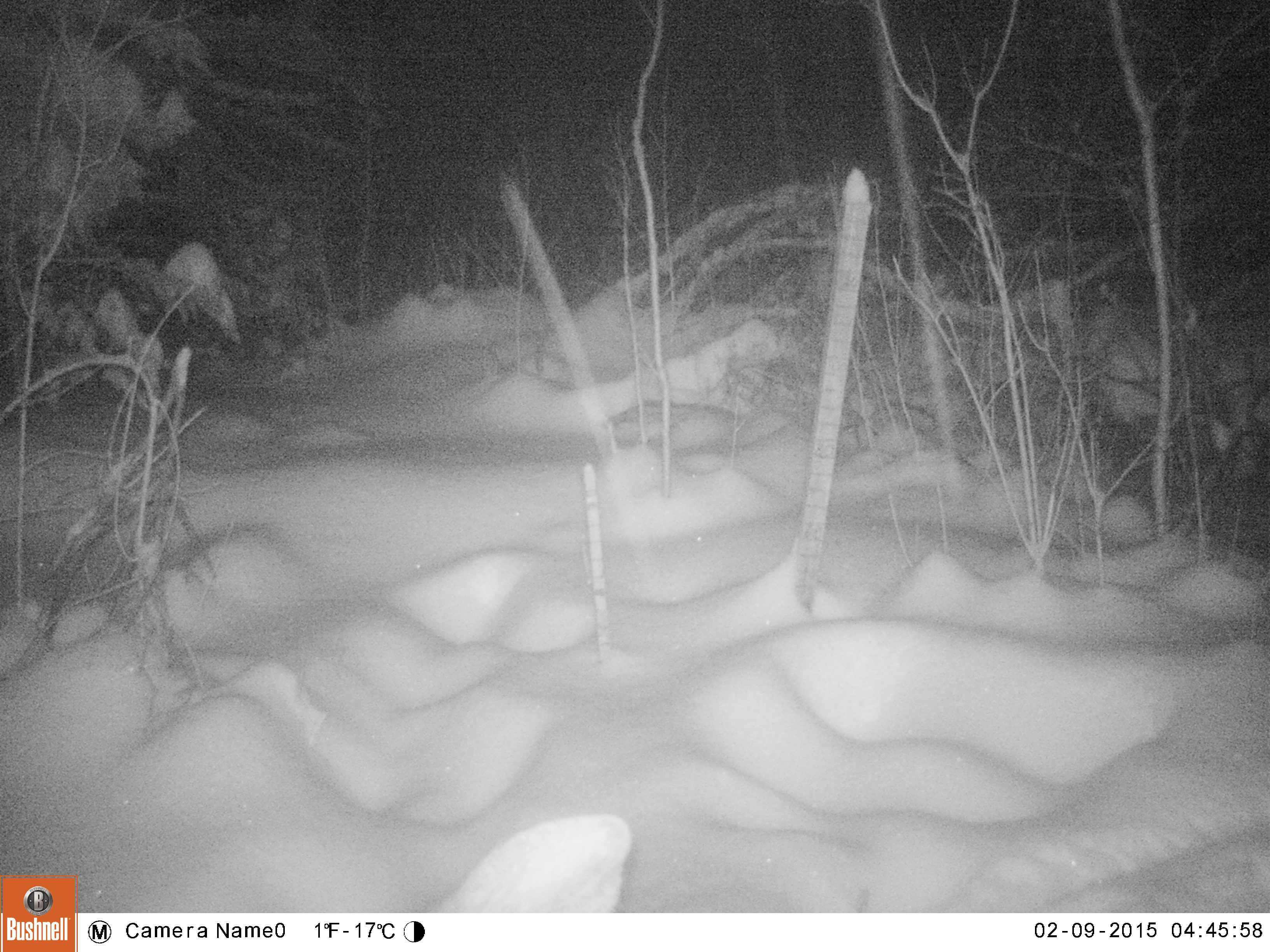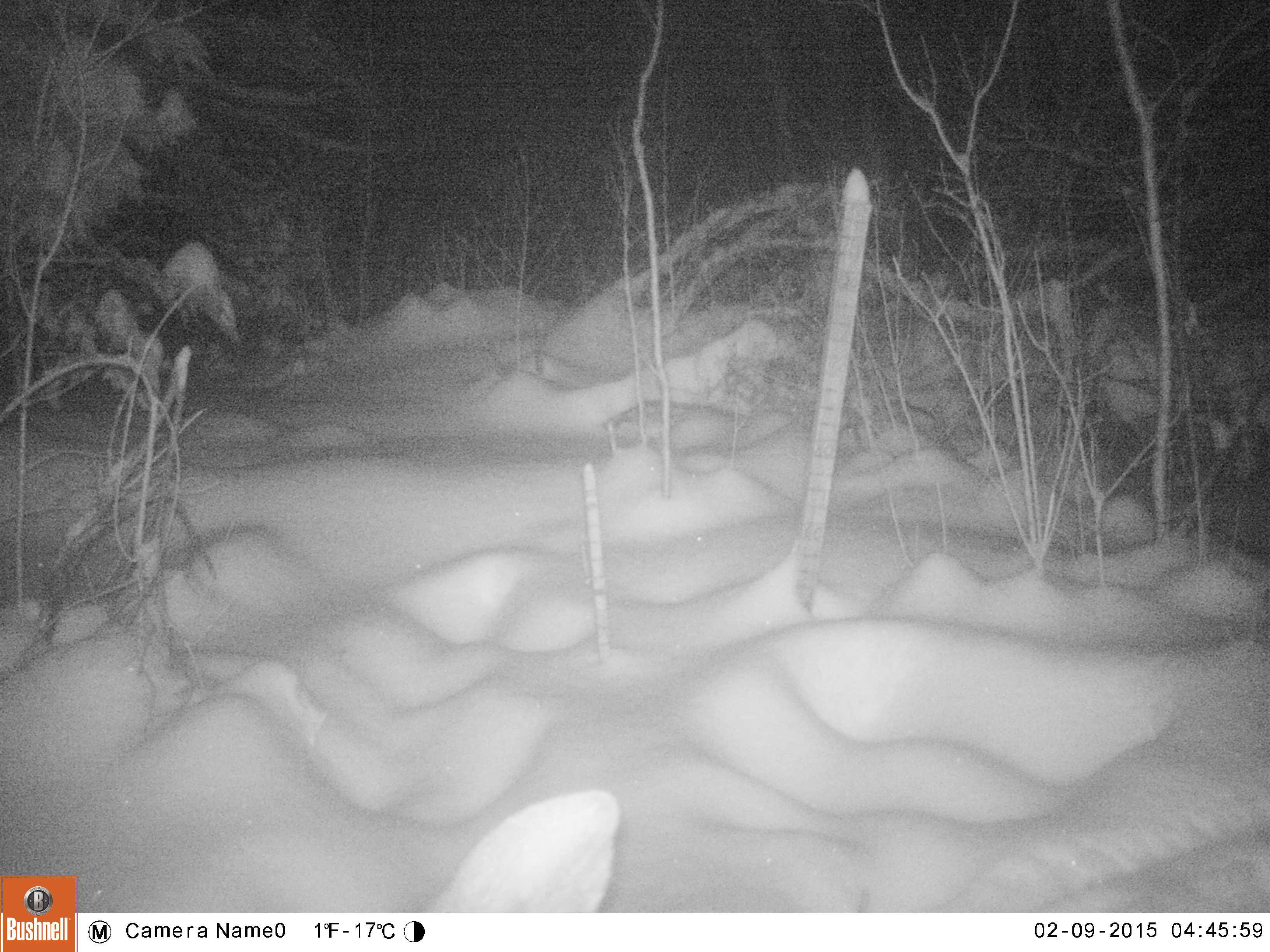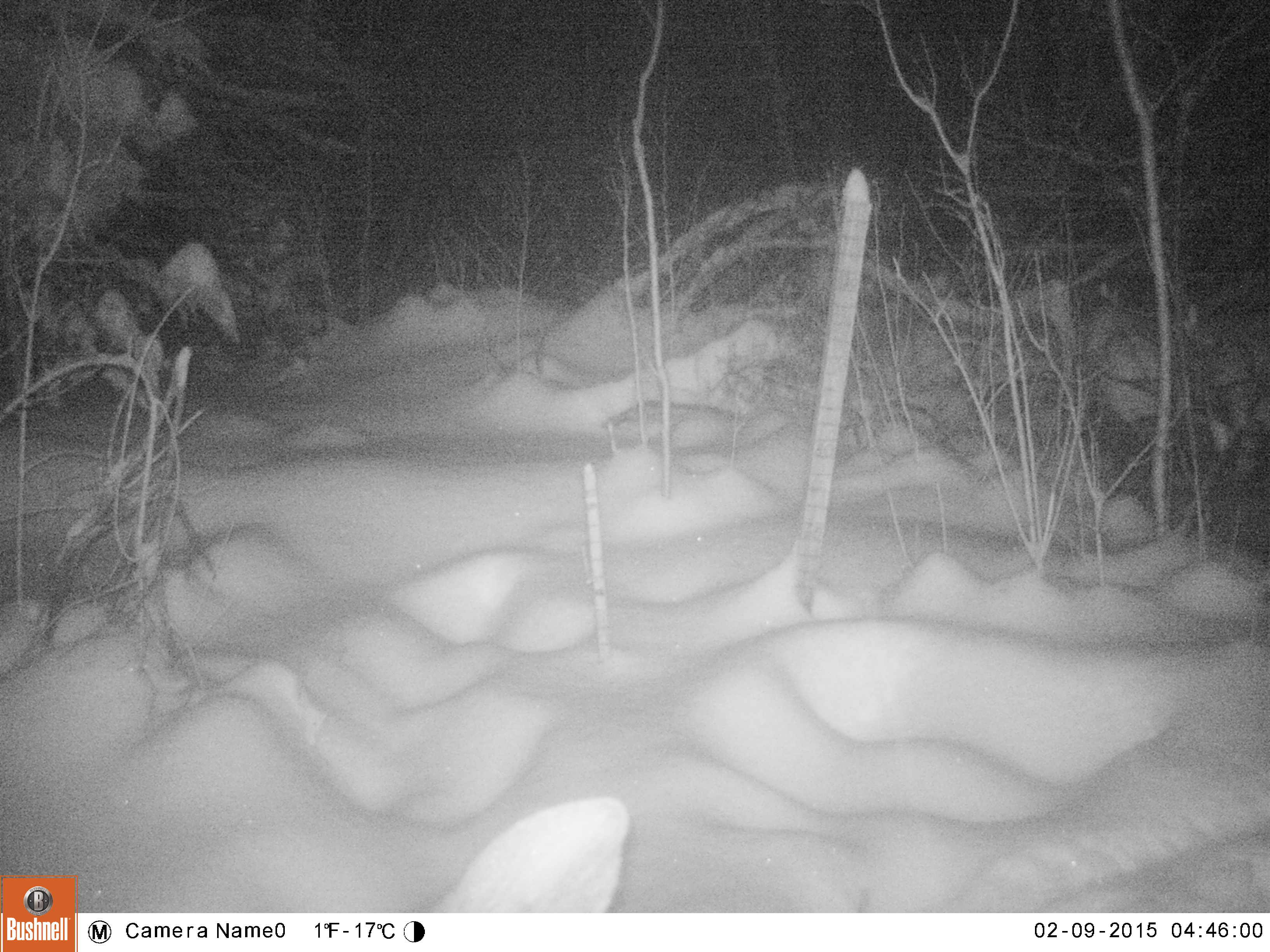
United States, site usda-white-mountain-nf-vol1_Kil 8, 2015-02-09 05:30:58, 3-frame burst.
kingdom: Animalia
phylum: Chordata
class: Mammalia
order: Artiodactyla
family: Cervidae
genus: Alces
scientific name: Alces alces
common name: moose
Moose (Alces alces).